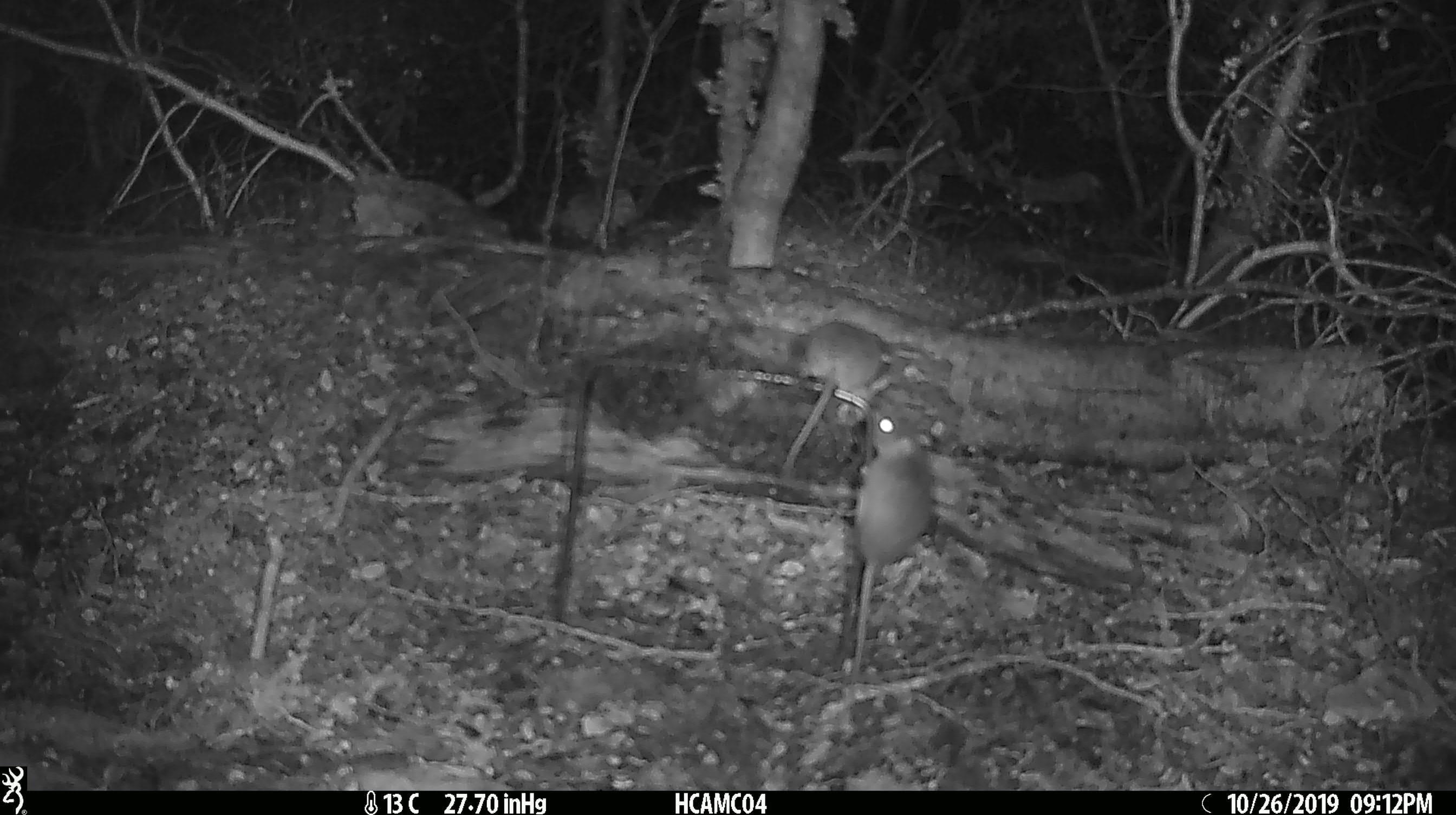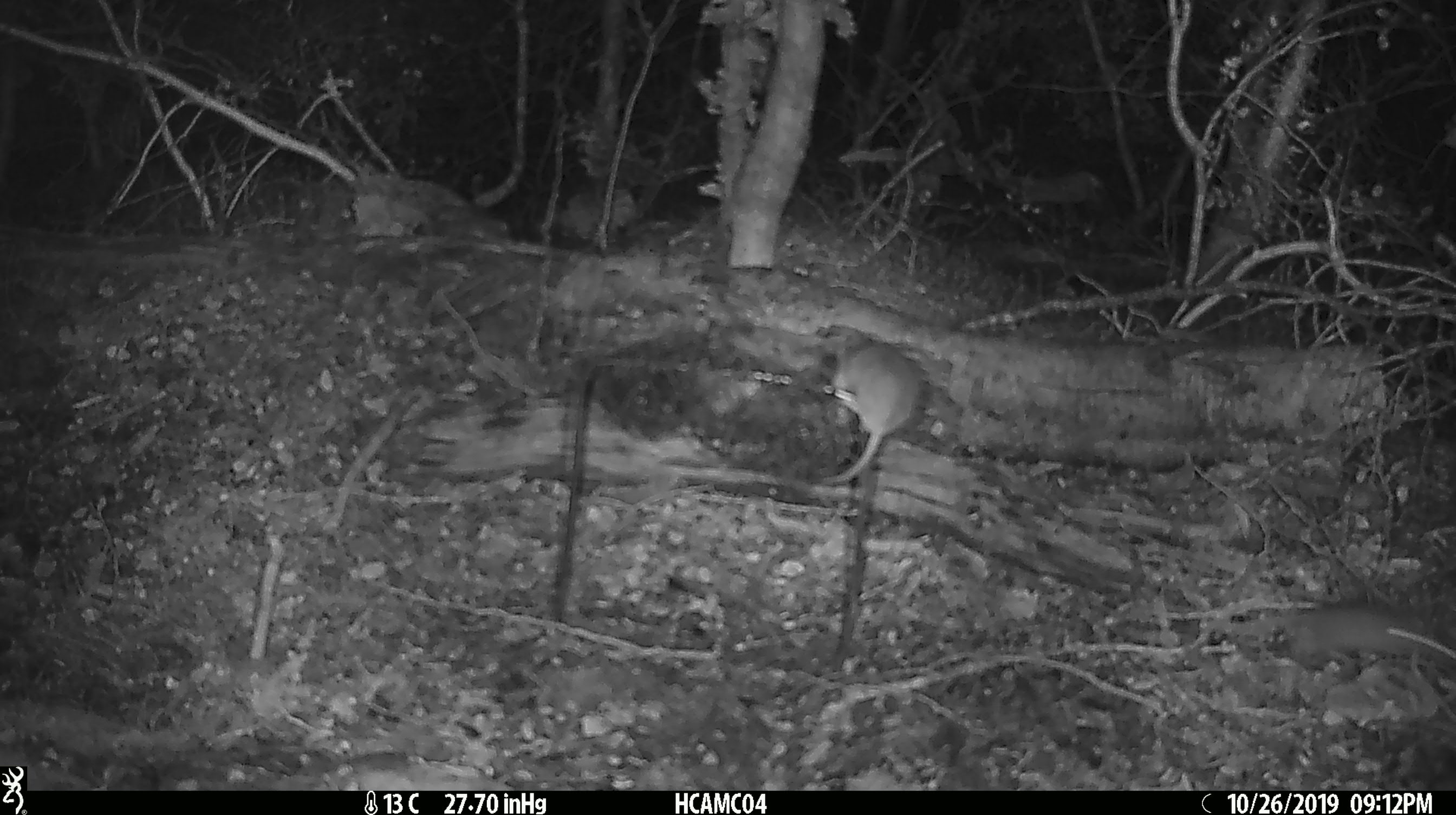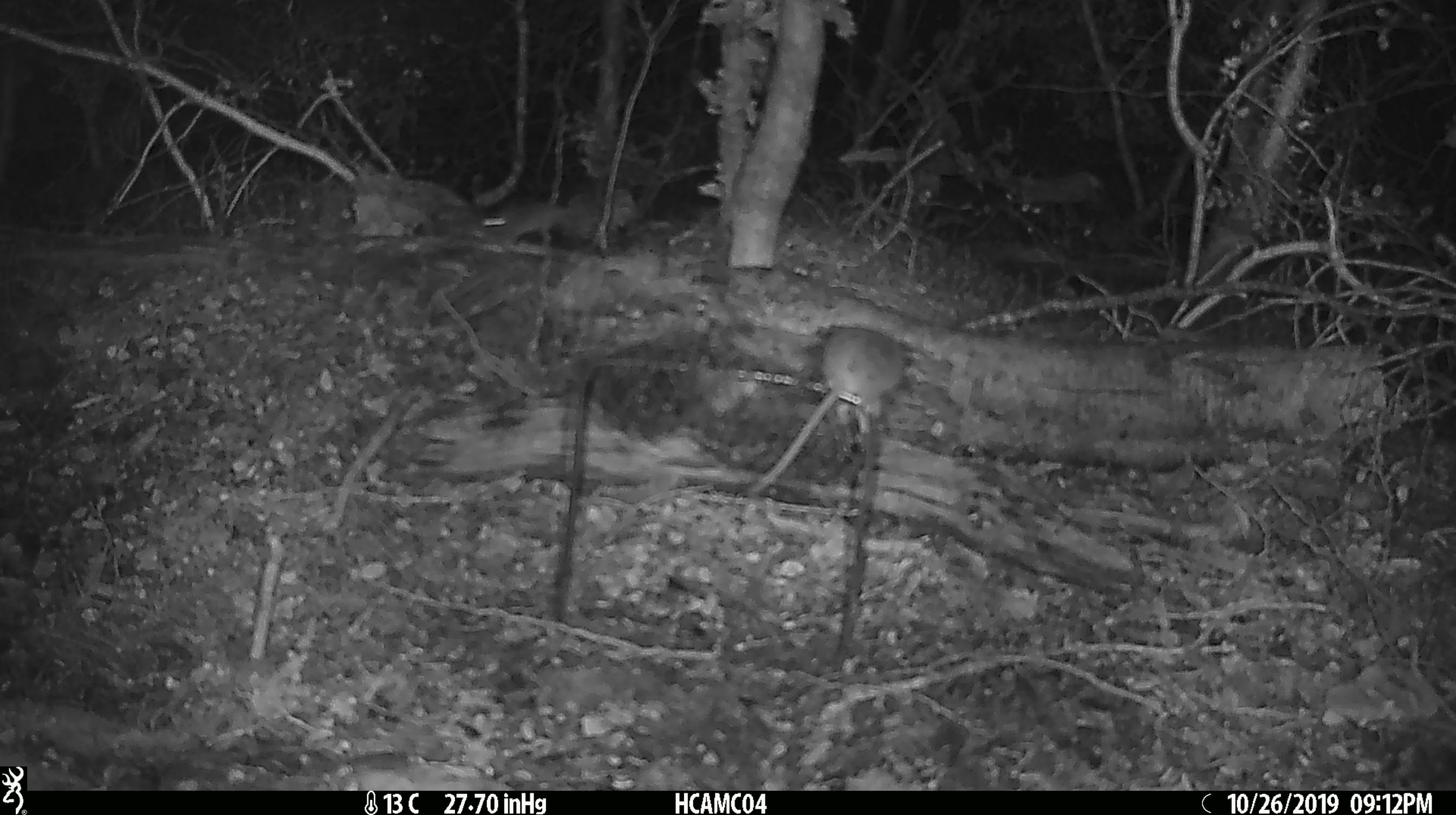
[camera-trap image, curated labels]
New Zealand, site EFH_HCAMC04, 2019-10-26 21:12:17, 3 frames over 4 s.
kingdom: Animalia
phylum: Chordata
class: Mammalia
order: Rodentia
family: Muridae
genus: Mus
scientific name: Mus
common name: mouse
Mouse (Mus).